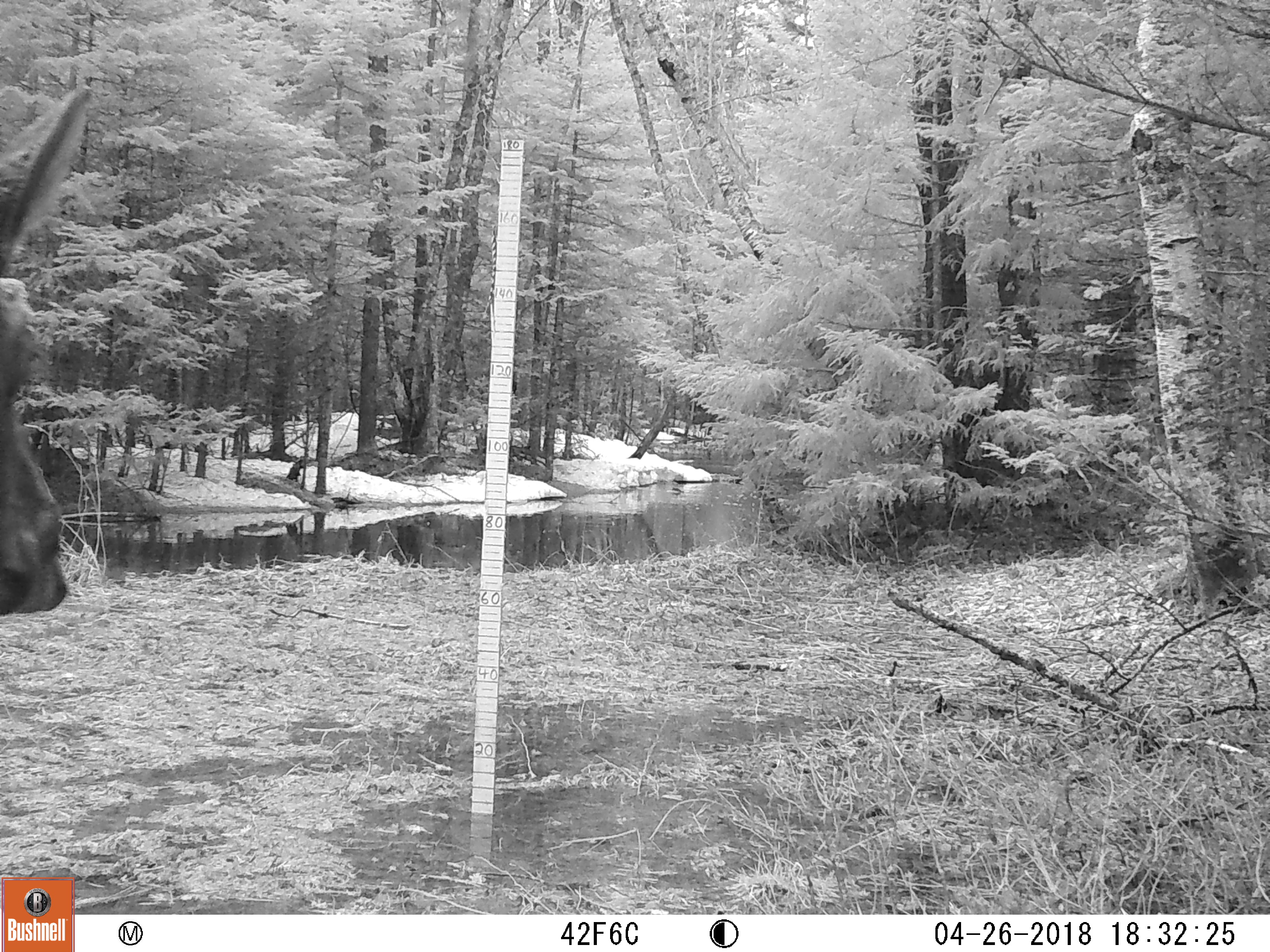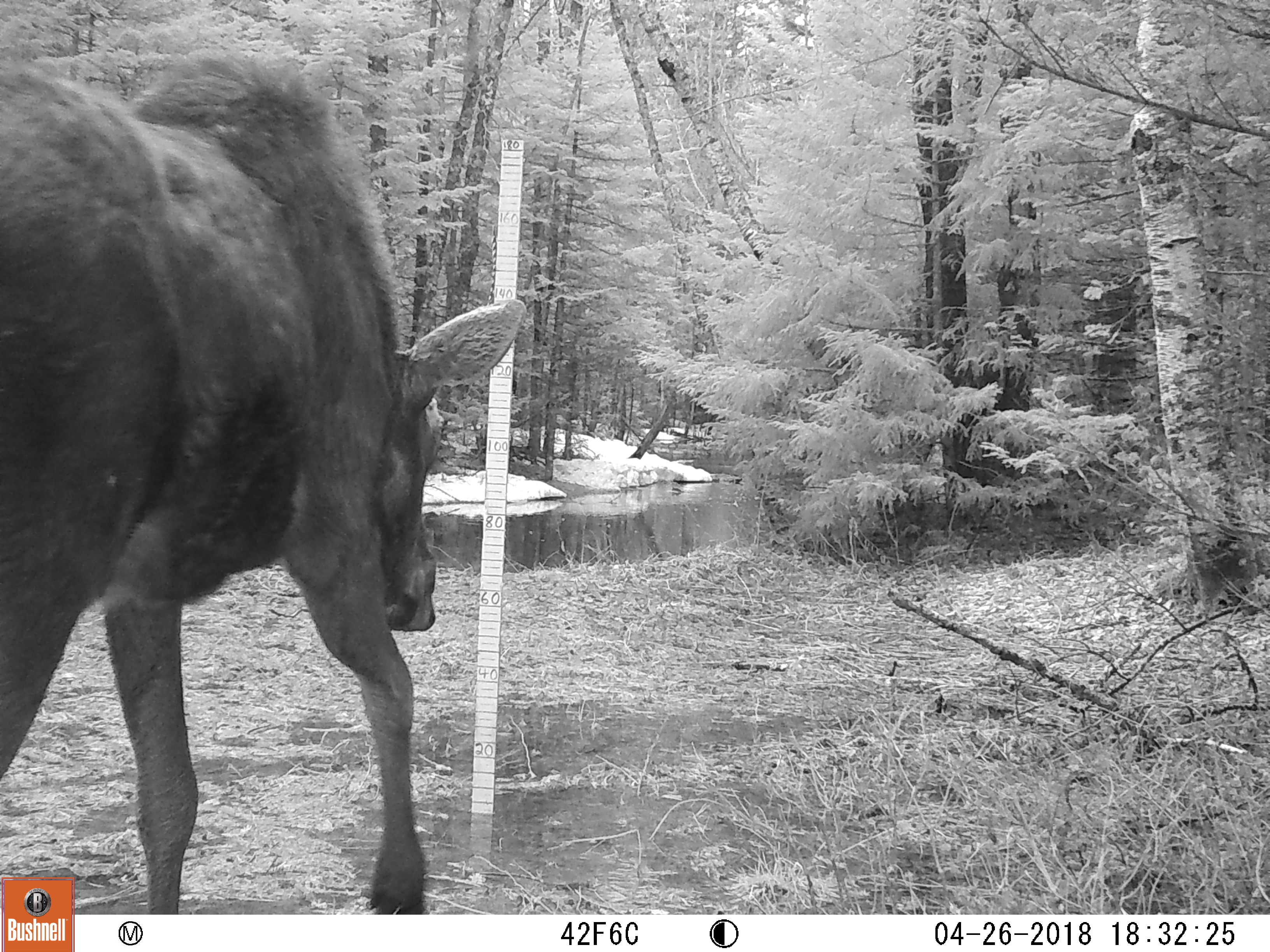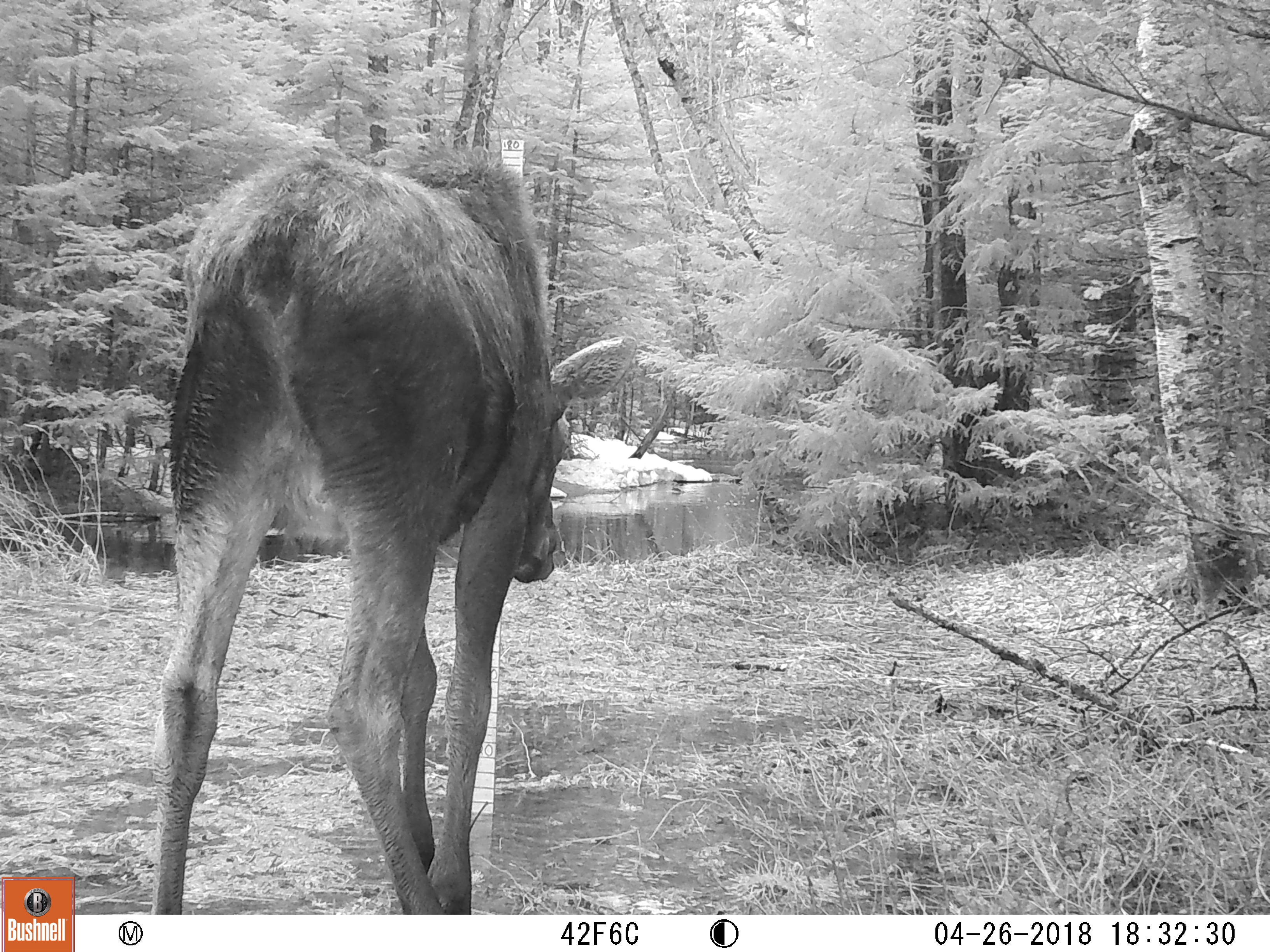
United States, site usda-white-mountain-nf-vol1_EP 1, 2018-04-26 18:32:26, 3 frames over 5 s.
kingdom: Animalia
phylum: Chordata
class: Mammalia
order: Artiodactyla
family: Cervidae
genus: Alces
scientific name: Alces alces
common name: moose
Moose (Alces alces).